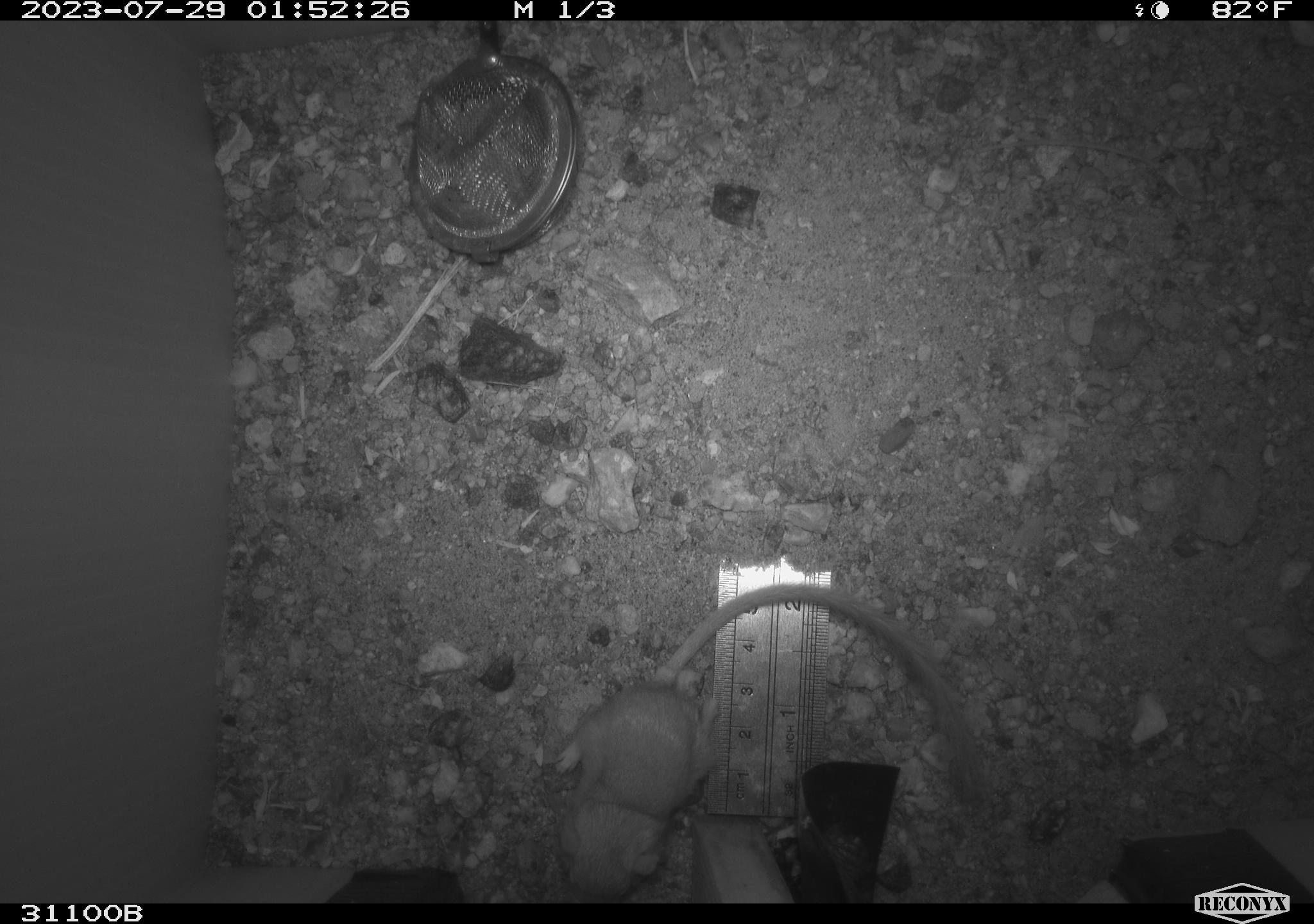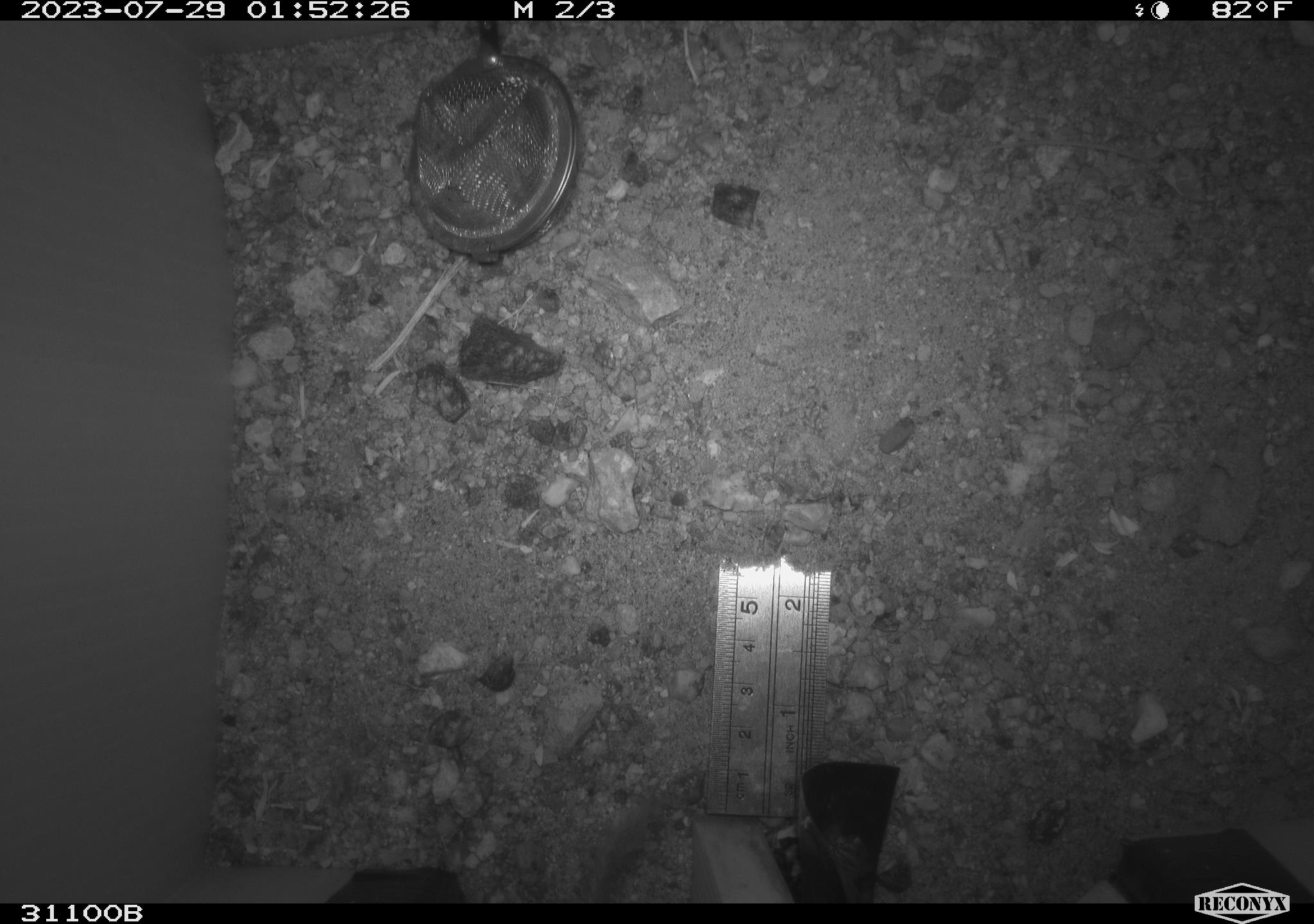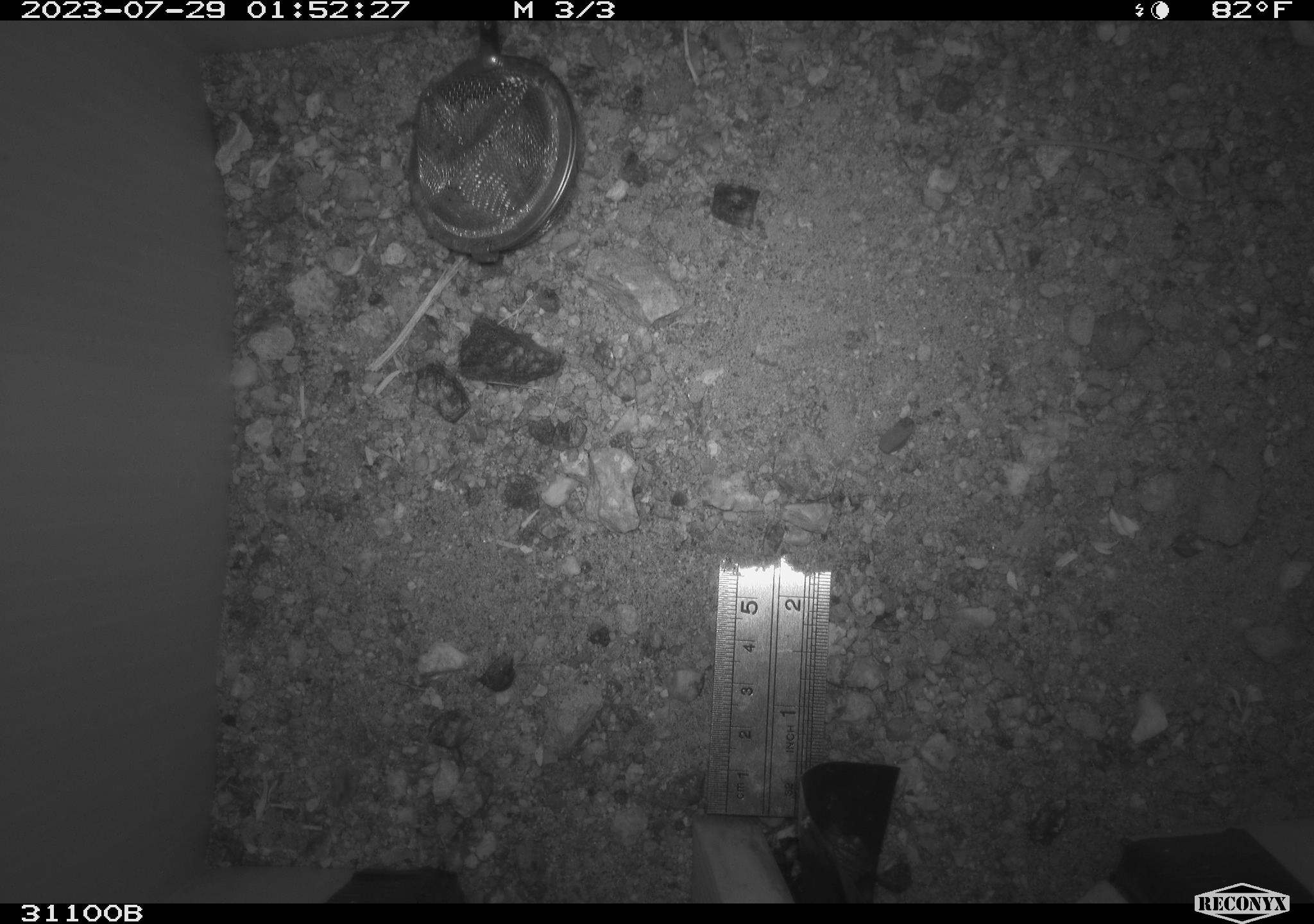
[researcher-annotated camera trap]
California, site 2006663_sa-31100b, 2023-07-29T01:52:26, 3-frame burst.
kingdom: Animalia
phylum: Chordata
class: Mammalia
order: Rodentia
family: Heteromyidae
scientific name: Heteromyidae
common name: kangaroo rats and pocket mice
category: heteromyidae family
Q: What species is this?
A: Heteromyidae family (kangaroo rats and pocket mice) (Heteromyidae).